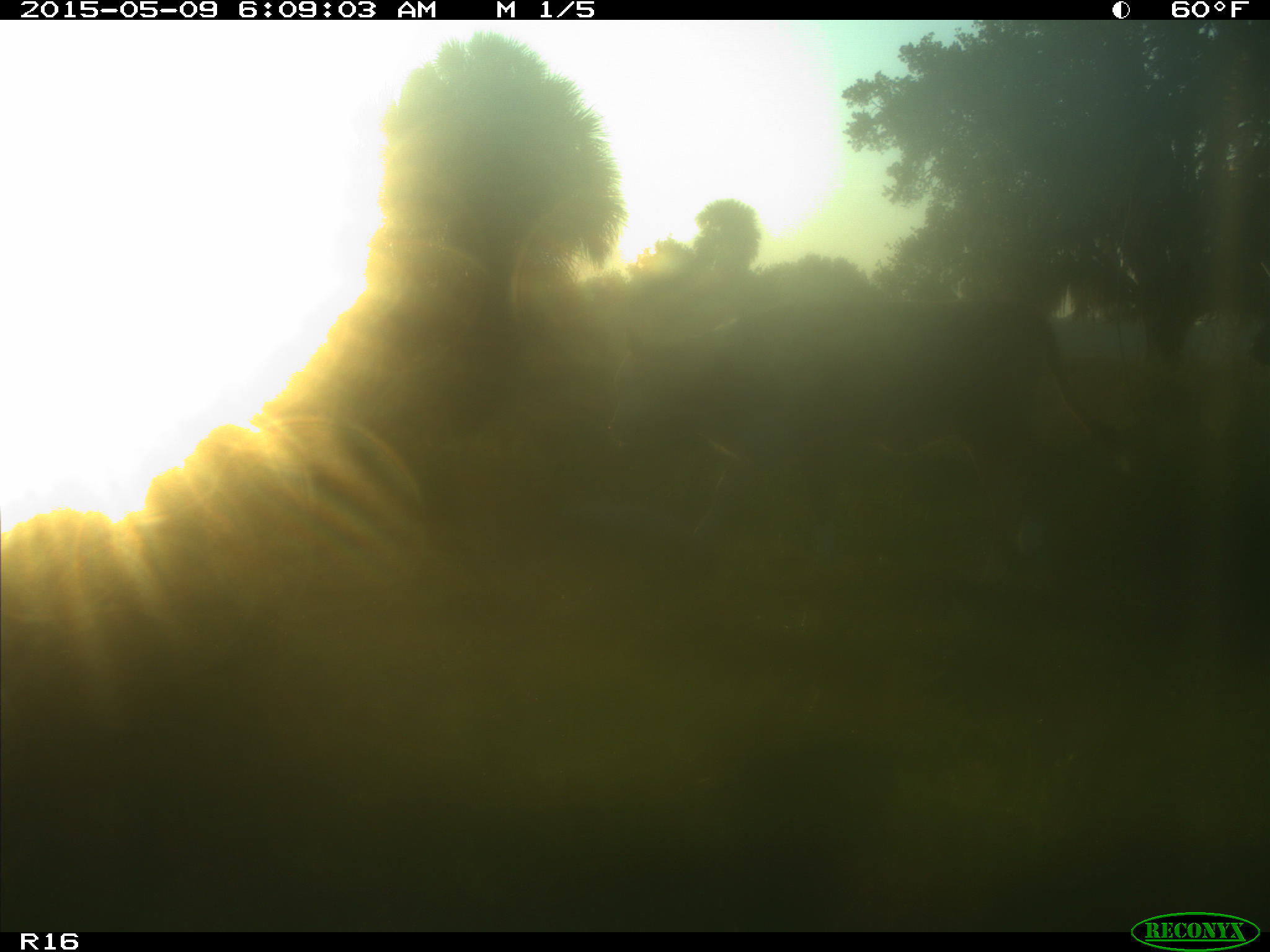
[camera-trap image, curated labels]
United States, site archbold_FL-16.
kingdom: Animalia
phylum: Chordata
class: Mammalia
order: Artiodactyla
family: Bovidae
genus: Bos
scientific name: Bos taurus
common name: domestic cow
Bos taurus (domestic cow).